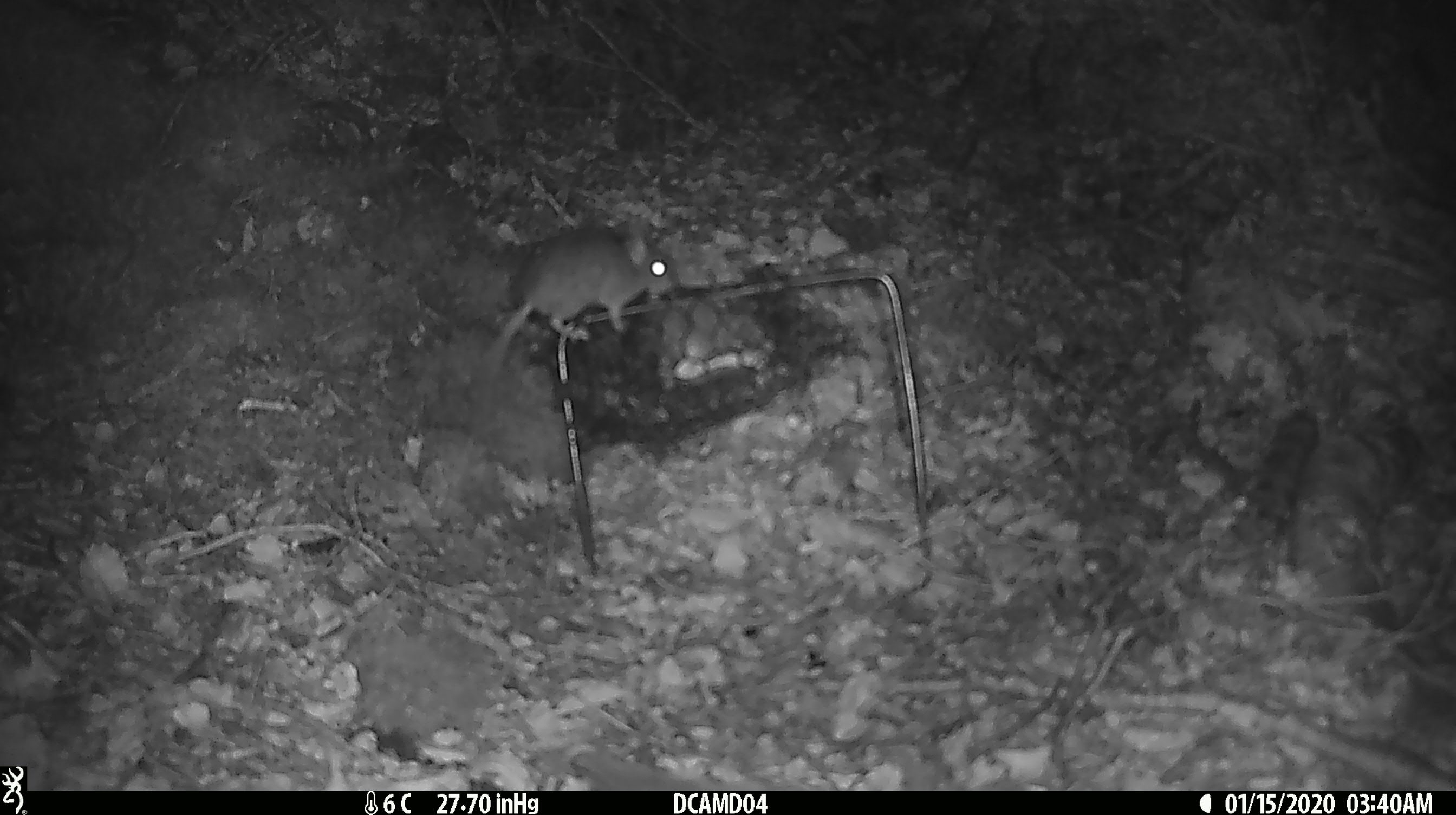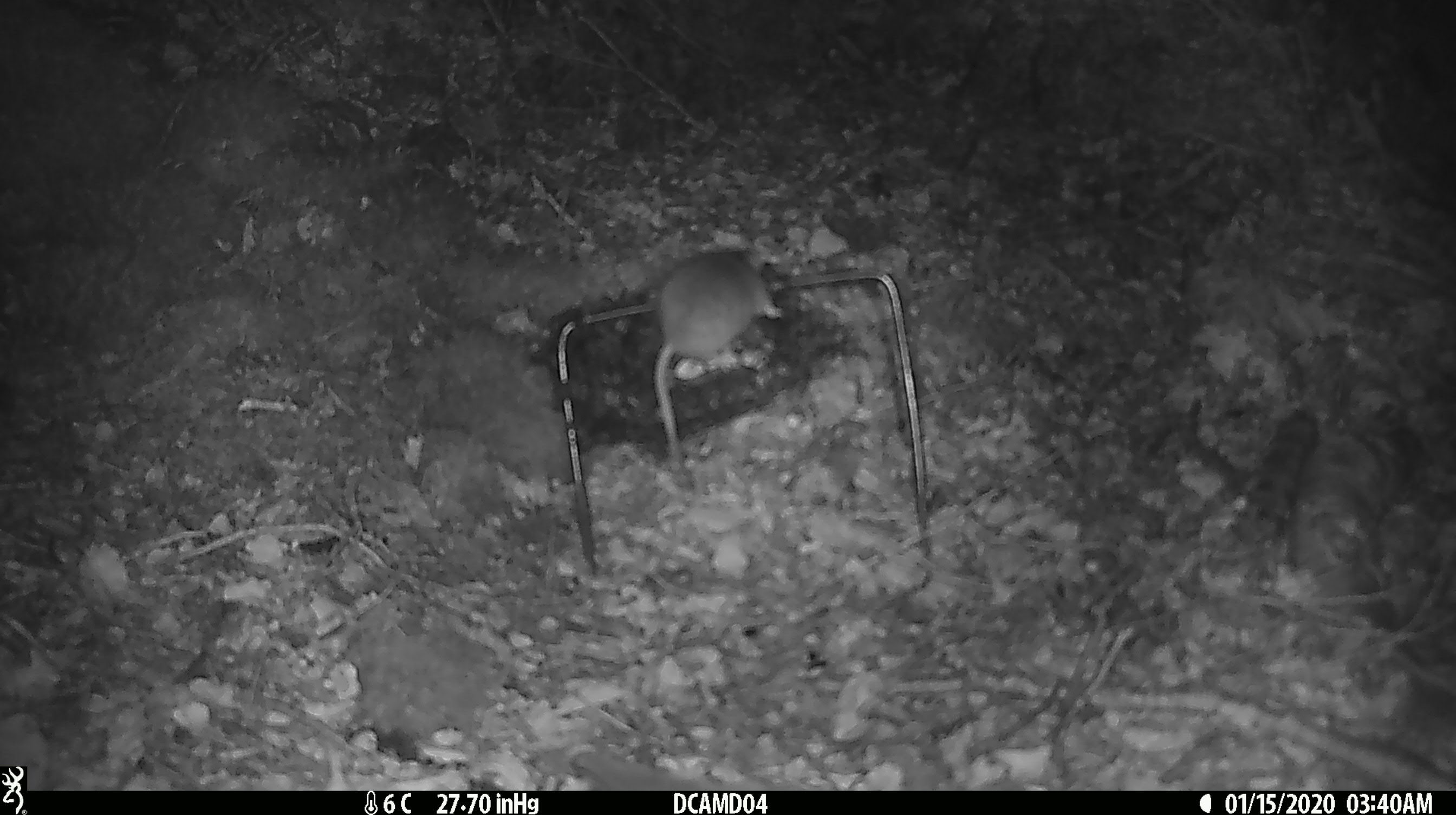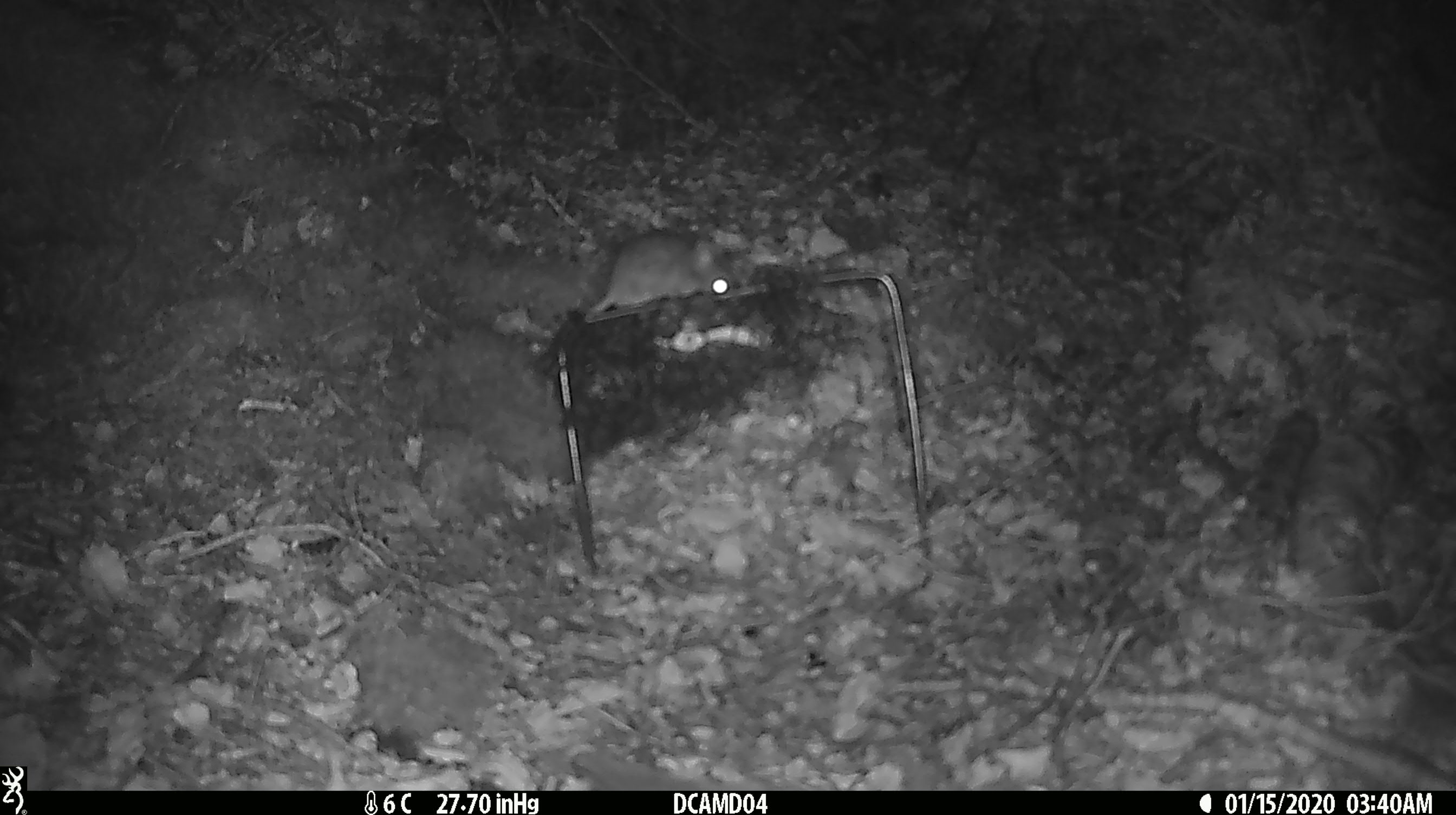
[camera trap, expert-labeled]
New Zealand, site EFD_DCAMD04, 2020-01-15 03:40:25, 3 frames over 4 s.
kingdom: Animalia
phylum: Chordata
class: Mammalia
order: Rodentia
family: Muridae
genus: Mus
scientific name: Mus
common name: mouse